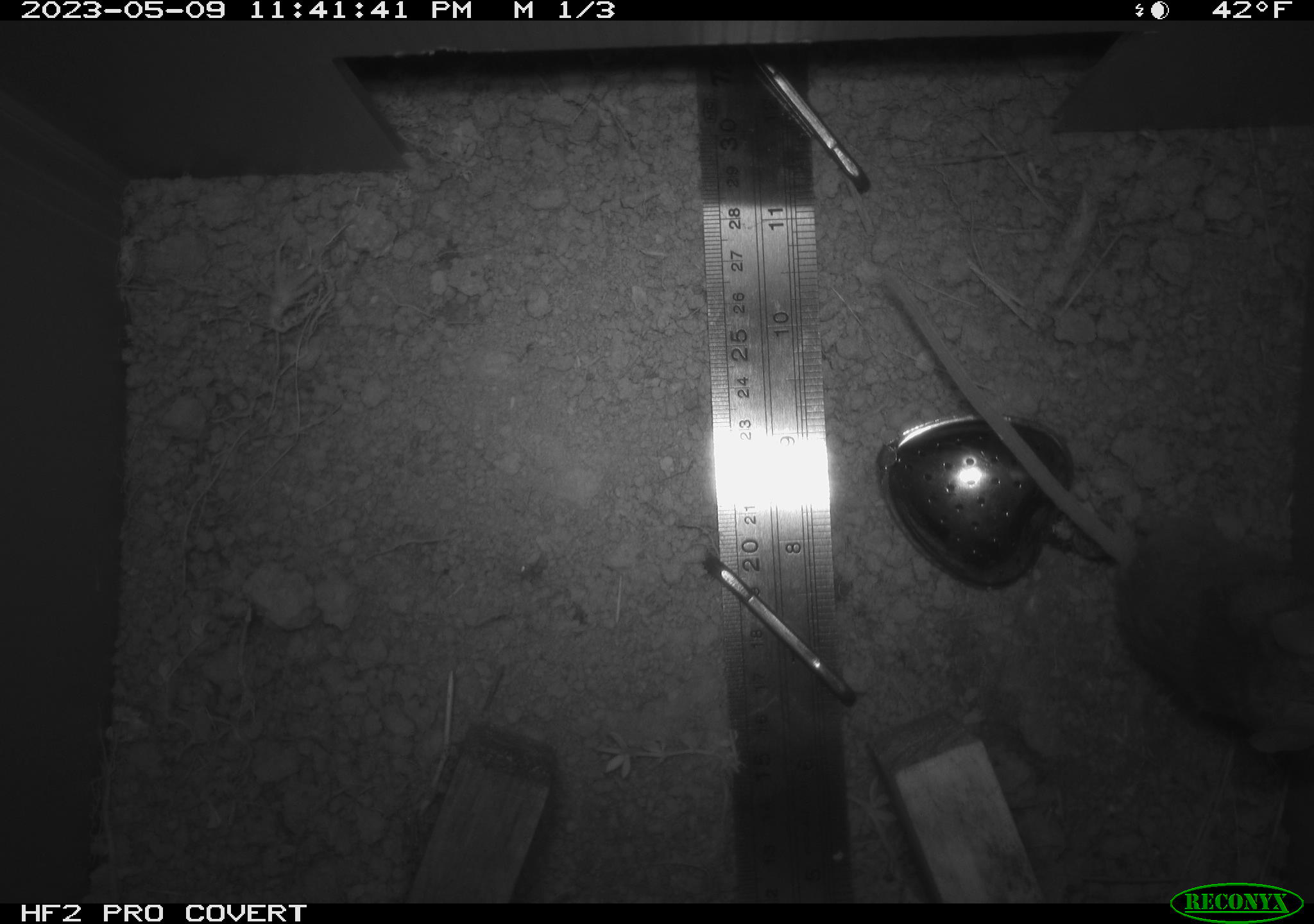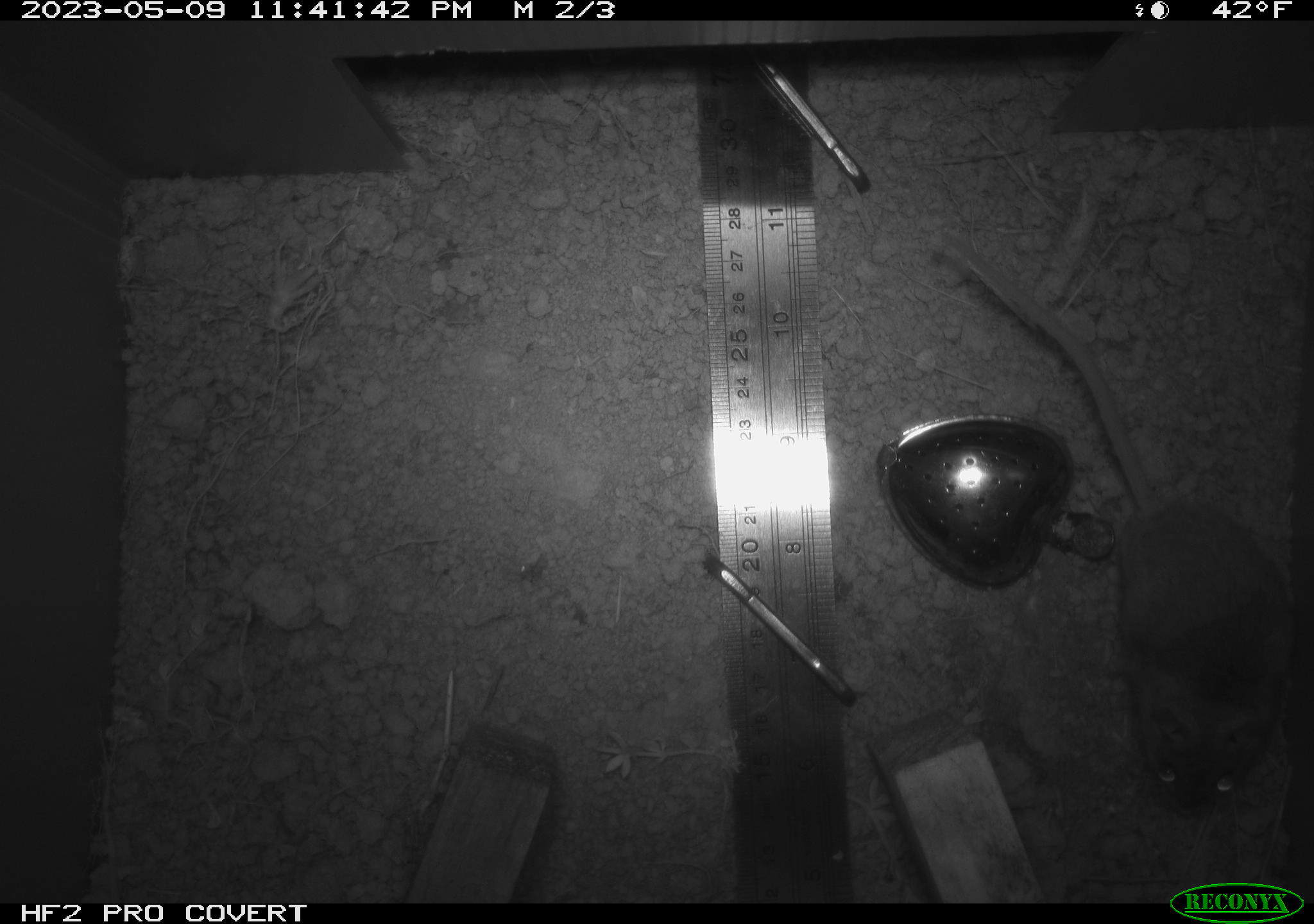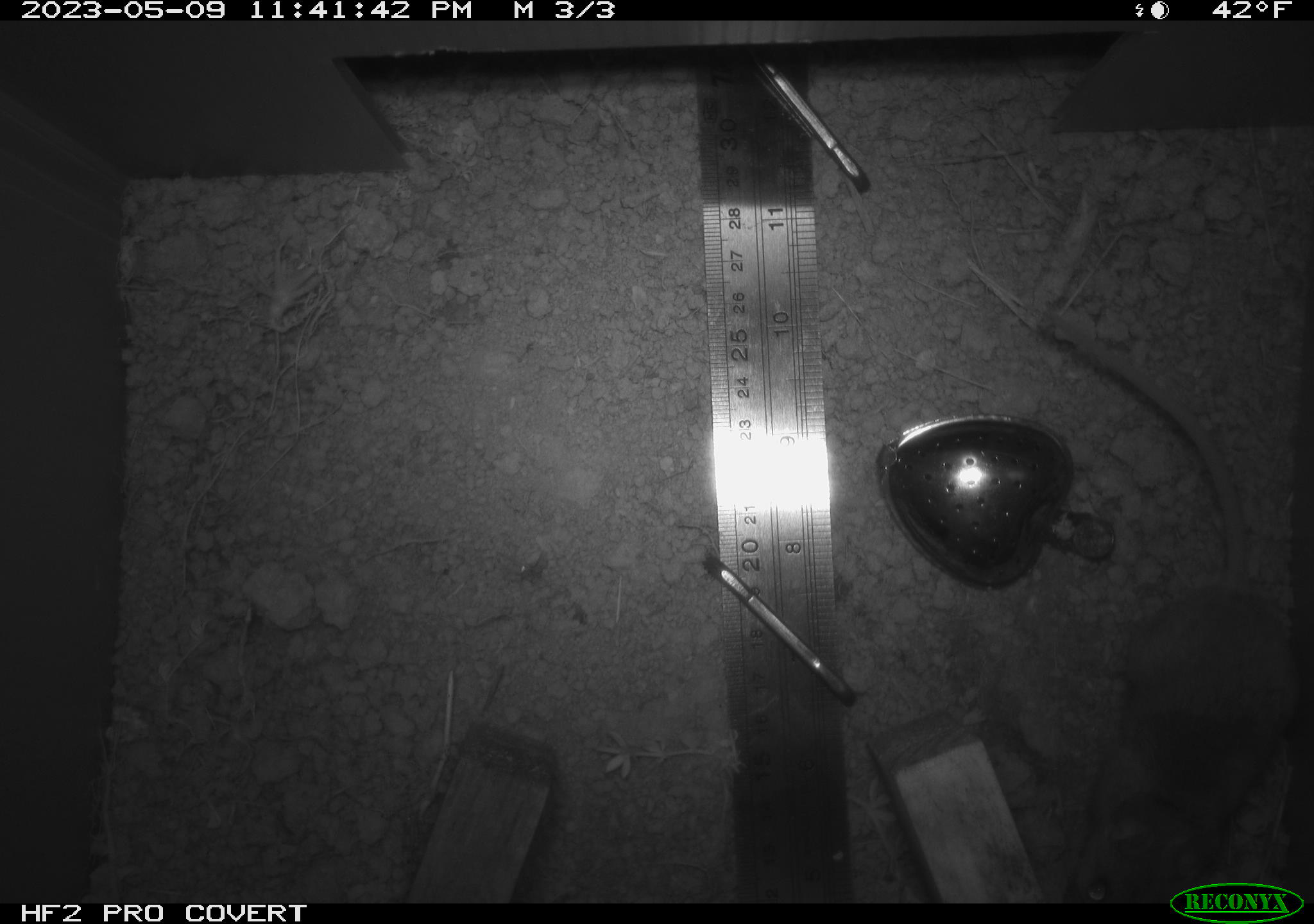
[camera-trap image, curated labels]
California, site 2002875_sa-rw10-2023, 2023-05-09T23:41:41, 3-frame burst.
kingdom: Animalia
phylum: Chordata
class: Mammalia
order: Rodentia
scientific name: Rodentia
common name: mouse species